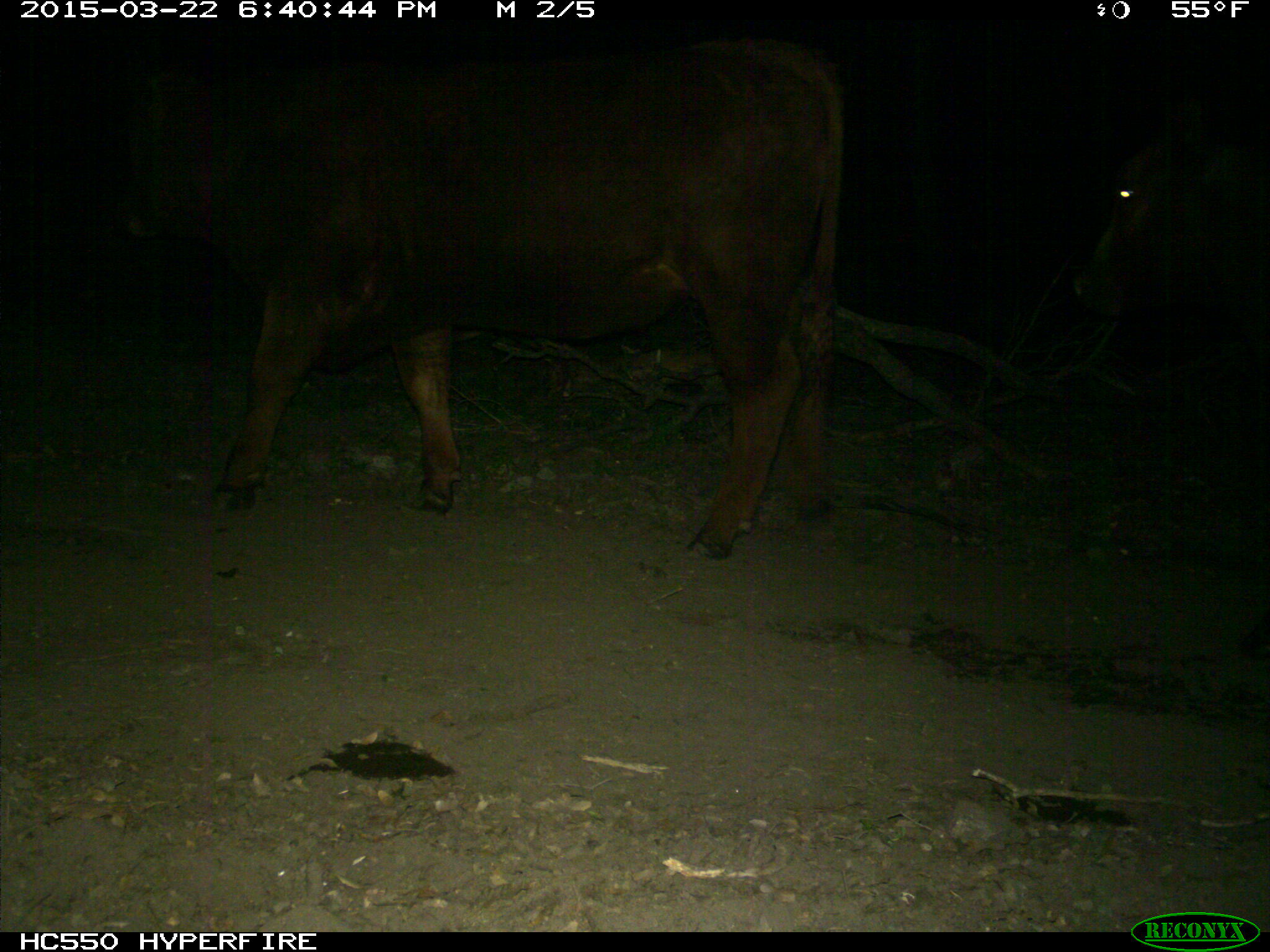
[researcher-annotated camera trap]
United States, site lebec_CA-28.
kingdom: Animalia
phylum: Chordata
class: Mammalia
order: Artiodactyla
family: Bovidae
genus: Bos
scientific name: Bos taurus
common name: domestic cow